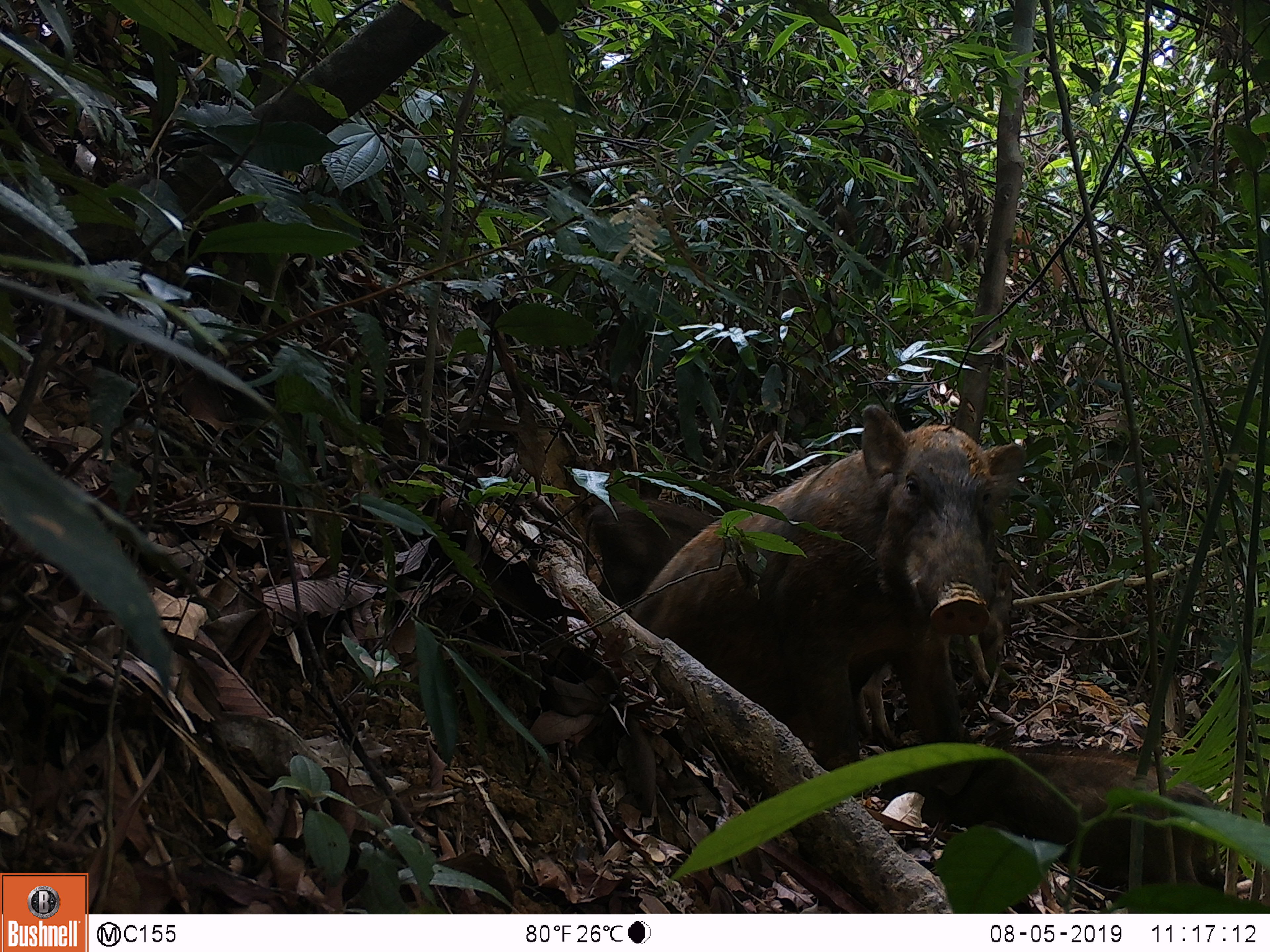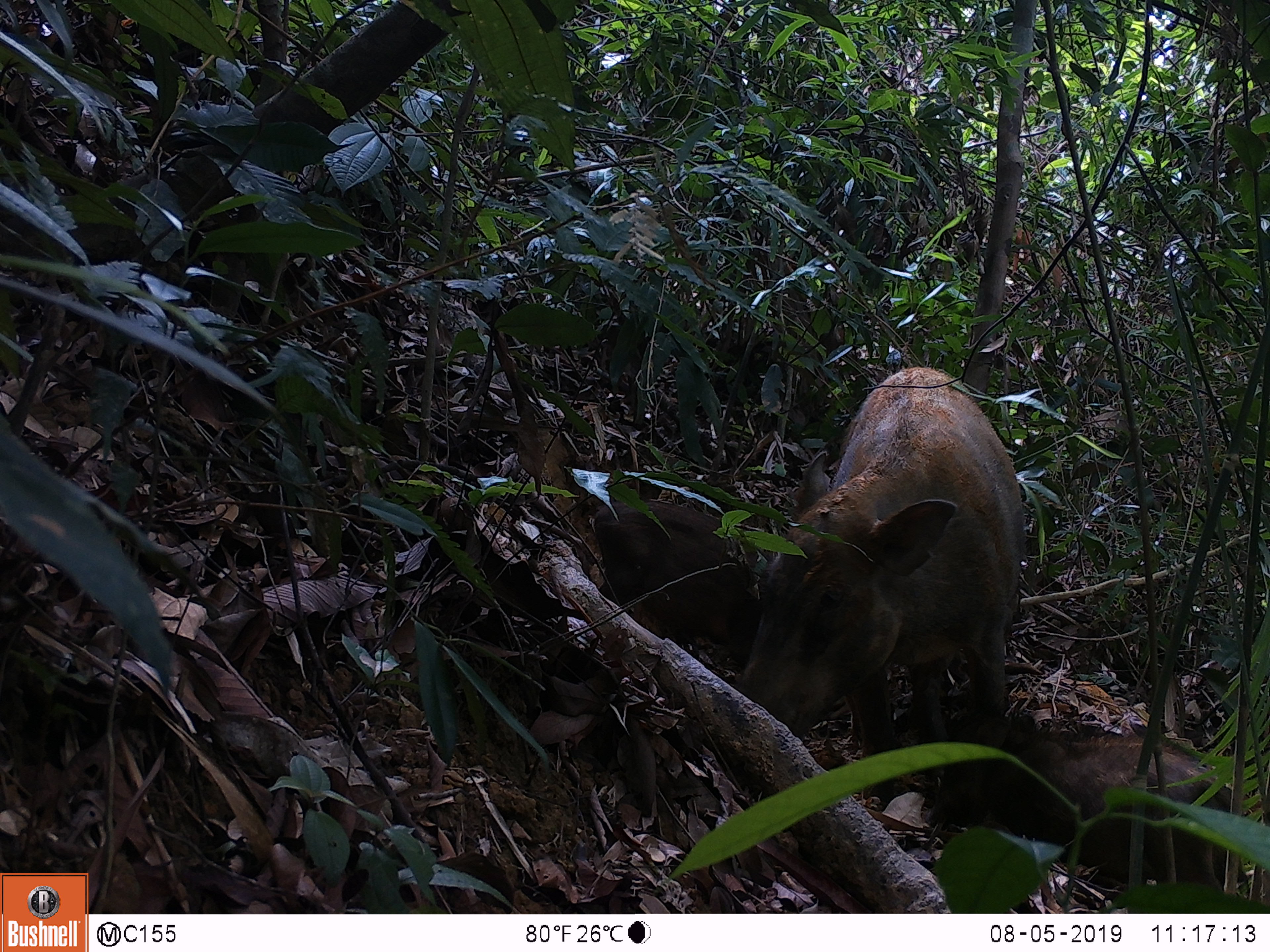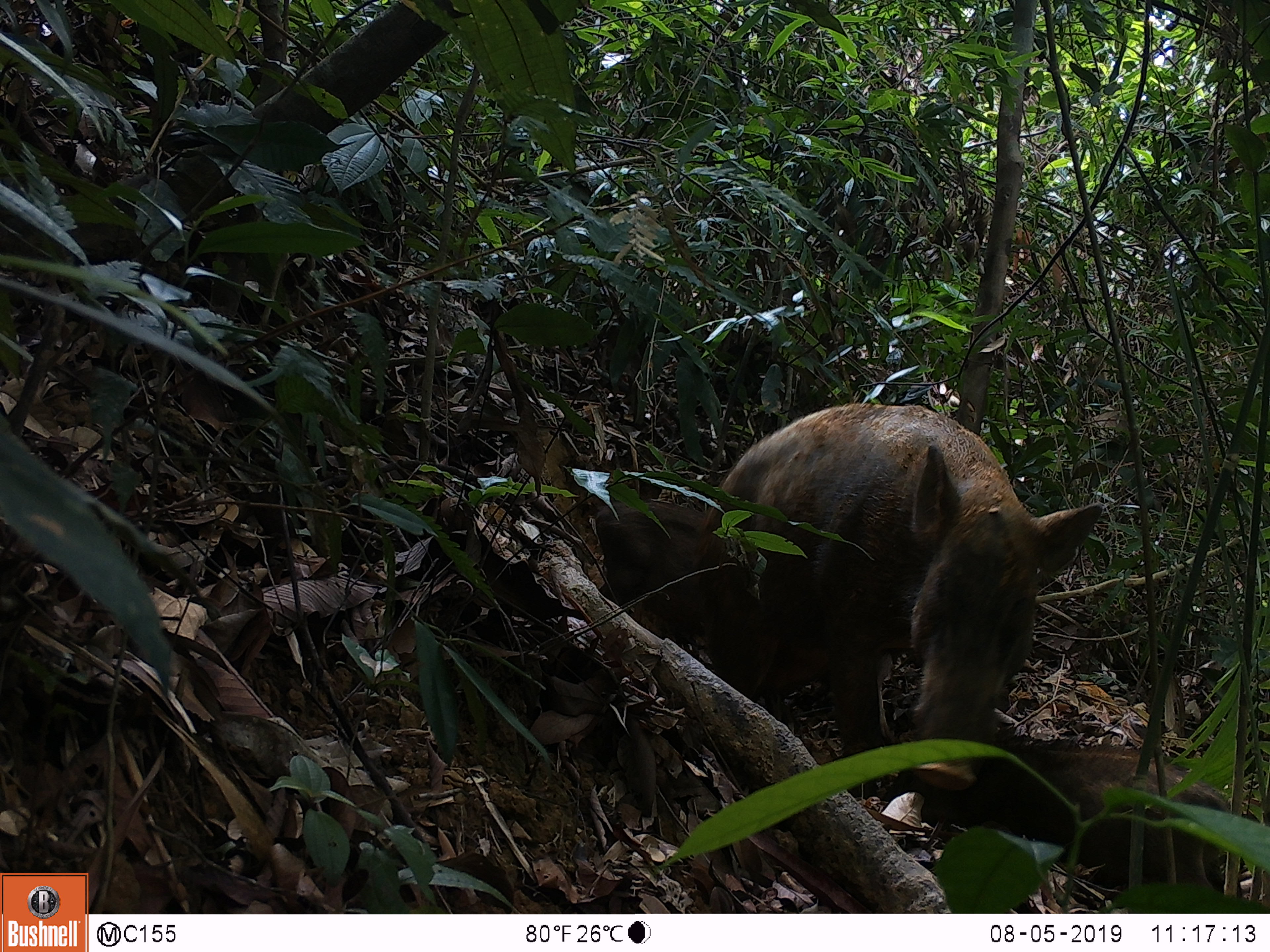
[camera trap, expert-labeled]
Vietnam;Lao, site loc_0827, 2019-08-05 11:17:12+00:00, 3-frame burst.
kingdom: Animalia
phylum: Chordata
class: Mammalia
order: Artiodactyla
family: Suidae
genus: Sus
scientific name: Sus scrofa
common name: eurasian wild pig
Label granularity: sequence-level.